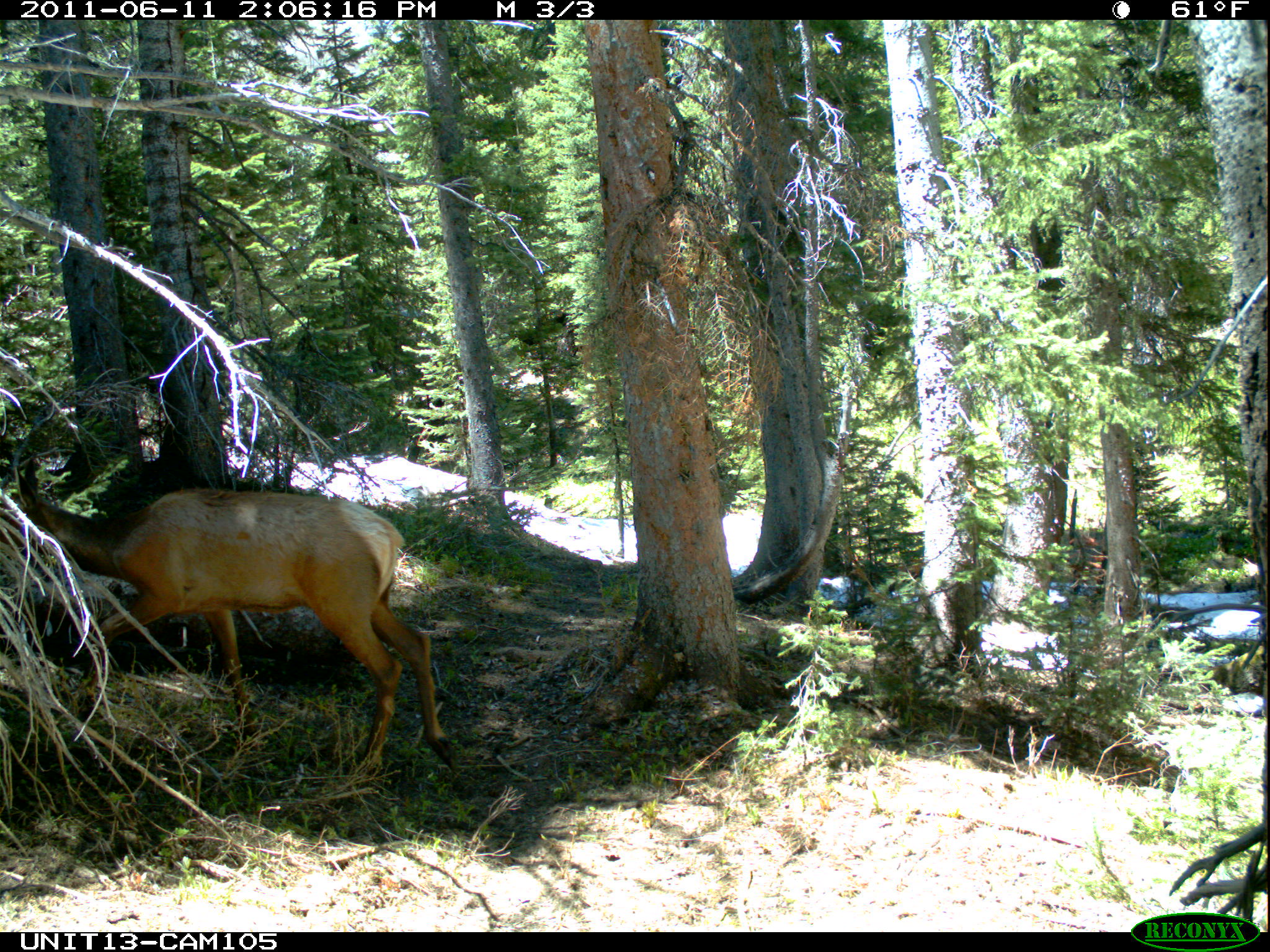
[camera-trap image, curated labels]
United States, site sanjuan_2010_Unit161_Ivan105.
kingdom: Animalia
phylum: Chordata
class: Mammalia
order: Artiodactyla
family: Cervidae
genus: Cervus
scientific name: Cervus elaphus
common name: red deer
Cervus elaphus (red deer).